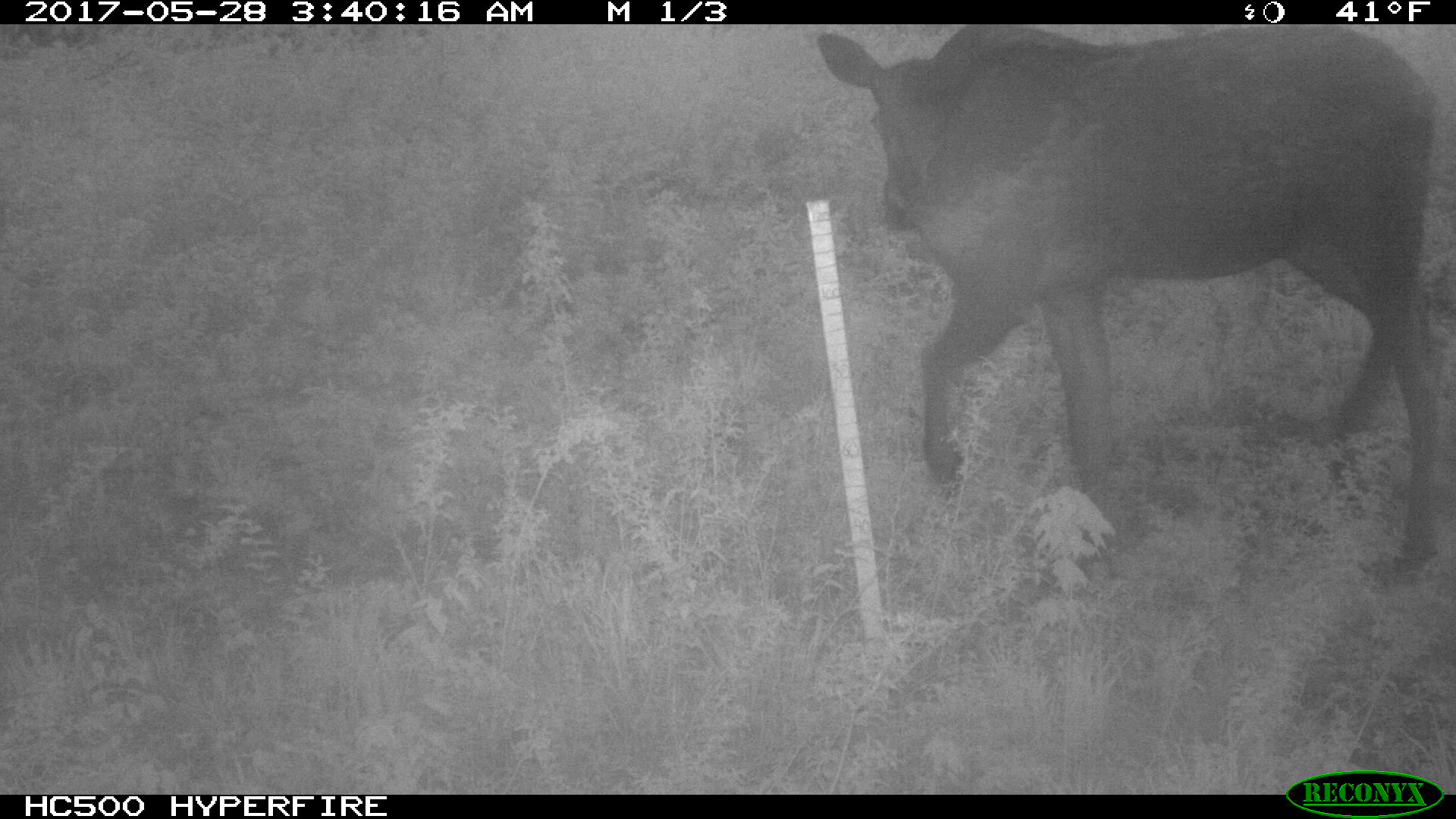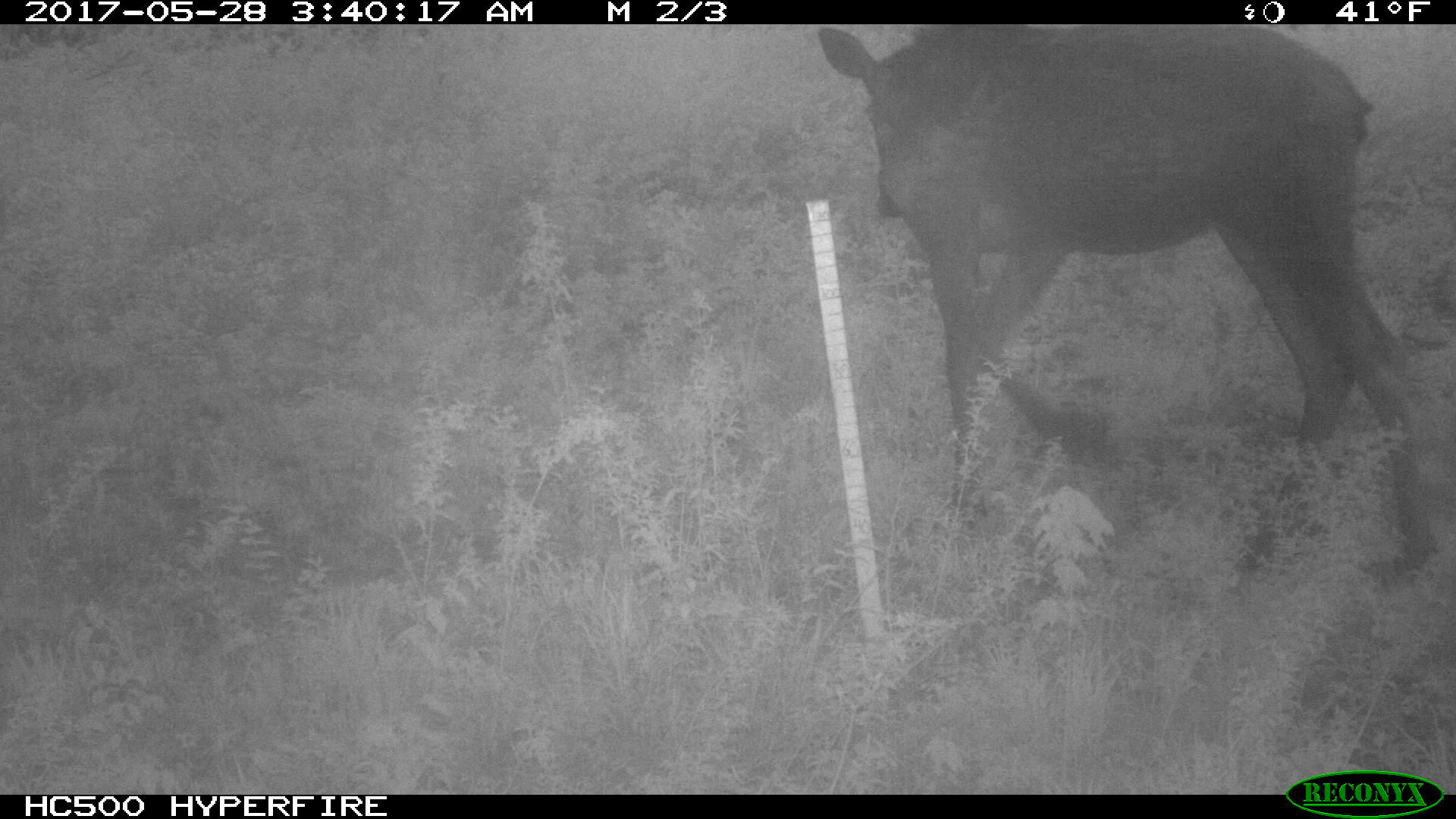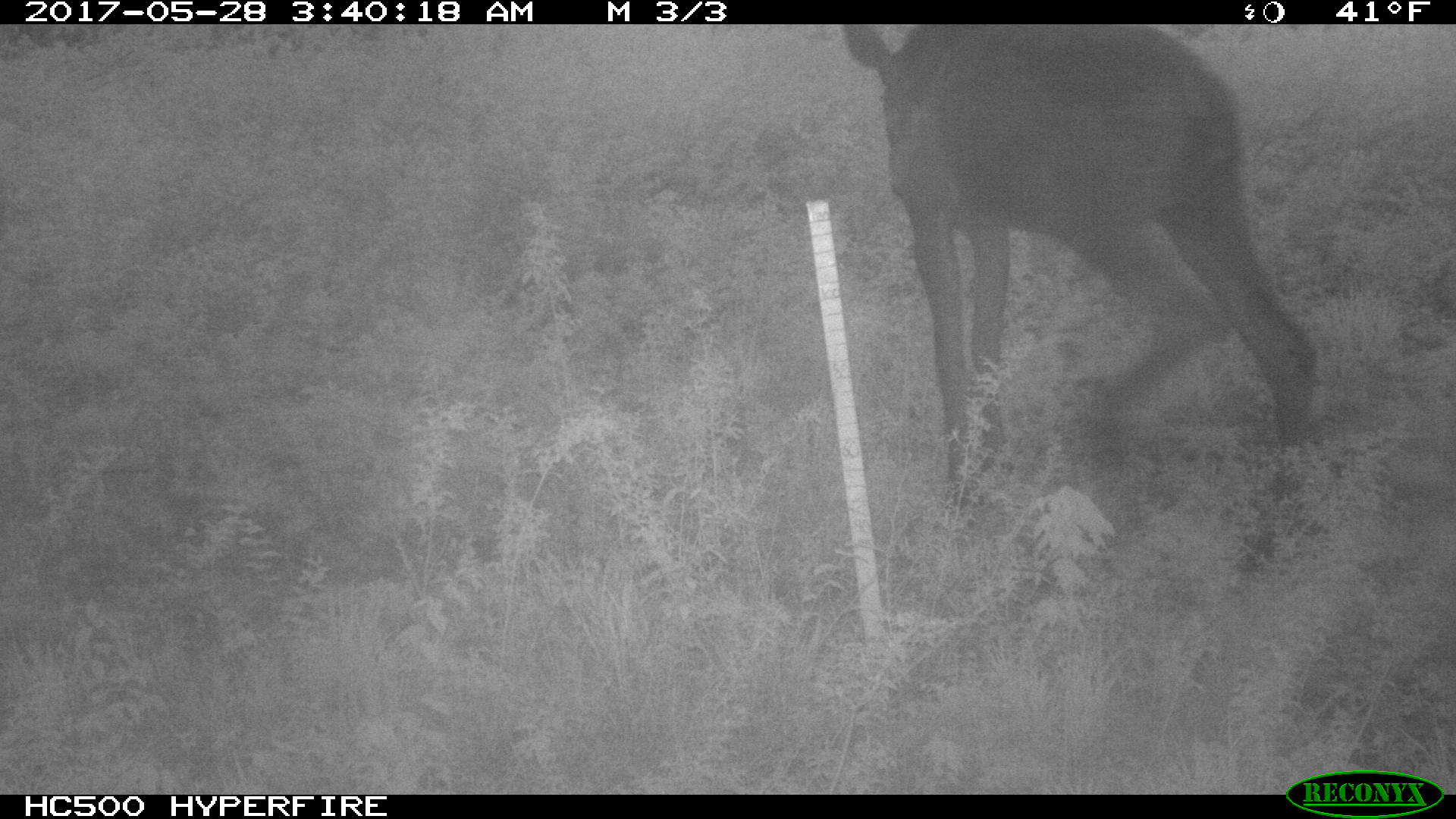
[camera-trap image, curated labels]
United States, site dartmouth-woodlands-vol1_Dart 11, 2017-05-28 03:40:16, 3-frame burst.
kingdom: Animalia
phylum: Chordata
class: Mammalia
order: Artiodactyla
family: Cervidae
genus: Alces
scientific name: Alces alces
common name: moose